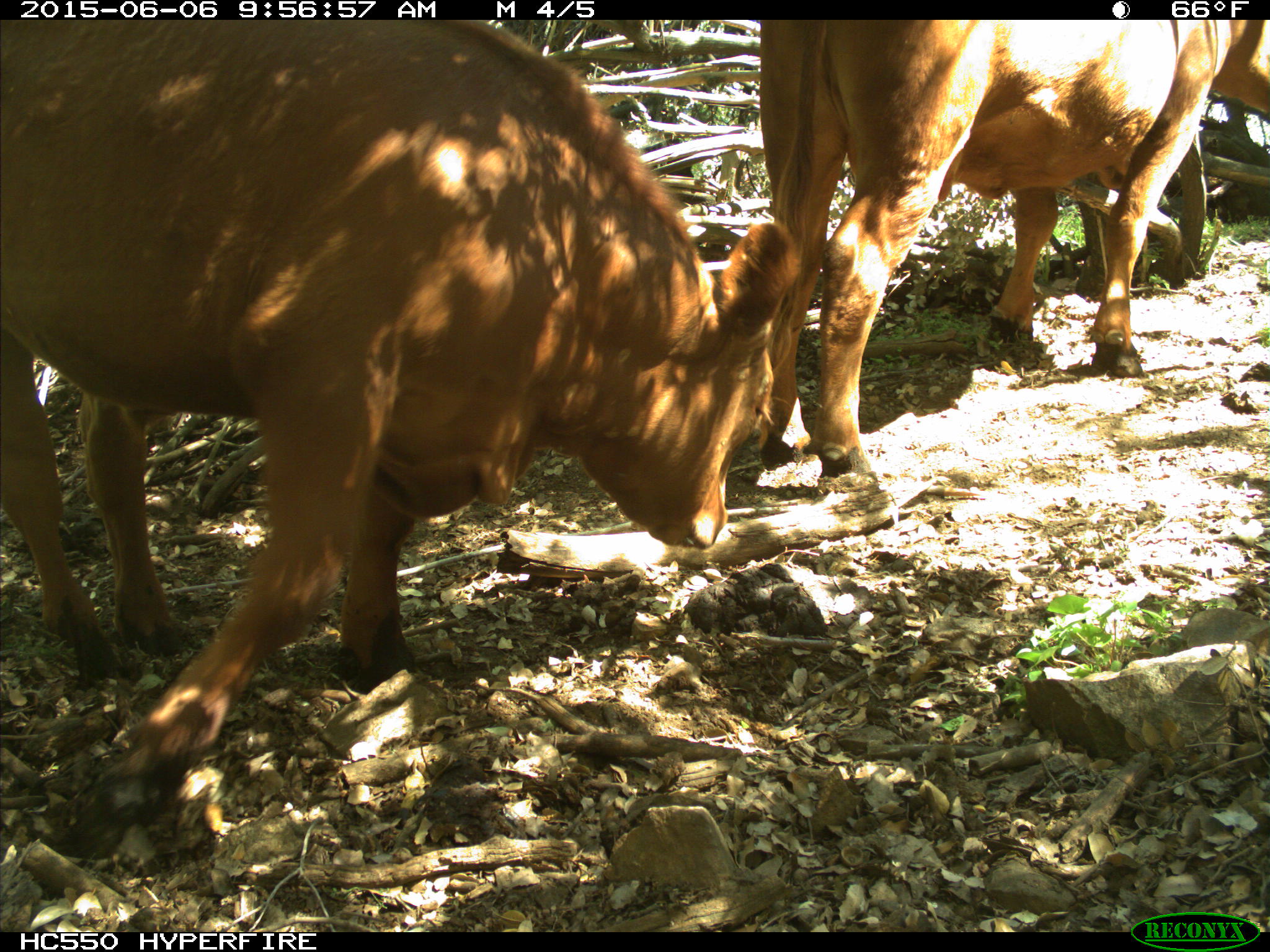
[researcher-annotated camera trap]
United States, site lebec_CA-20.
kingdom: Animalia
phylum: Chordata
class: Mammalia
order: Artiodactyla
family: Bovidae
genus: Bos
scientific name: Bos taurus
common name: domestic cow